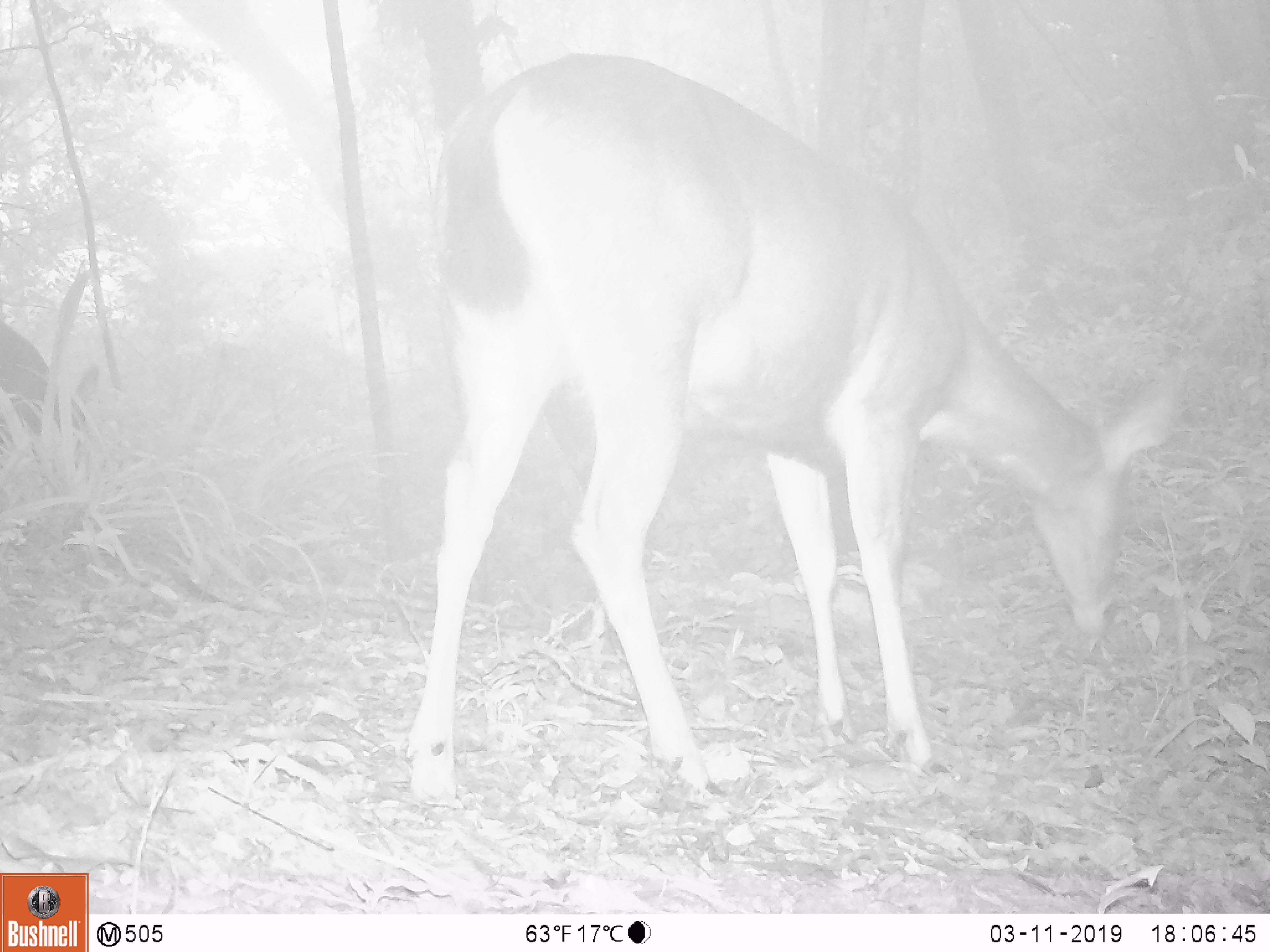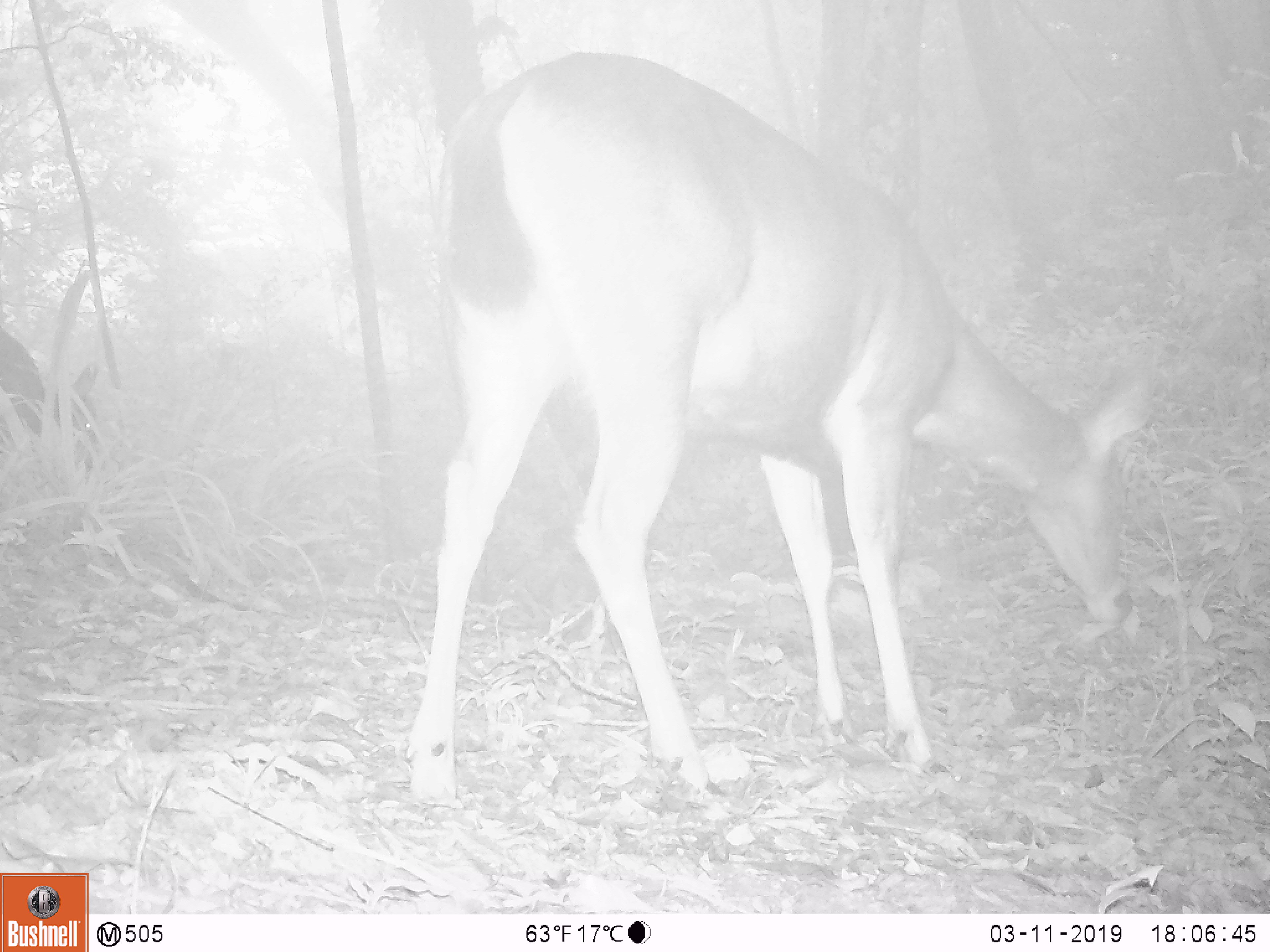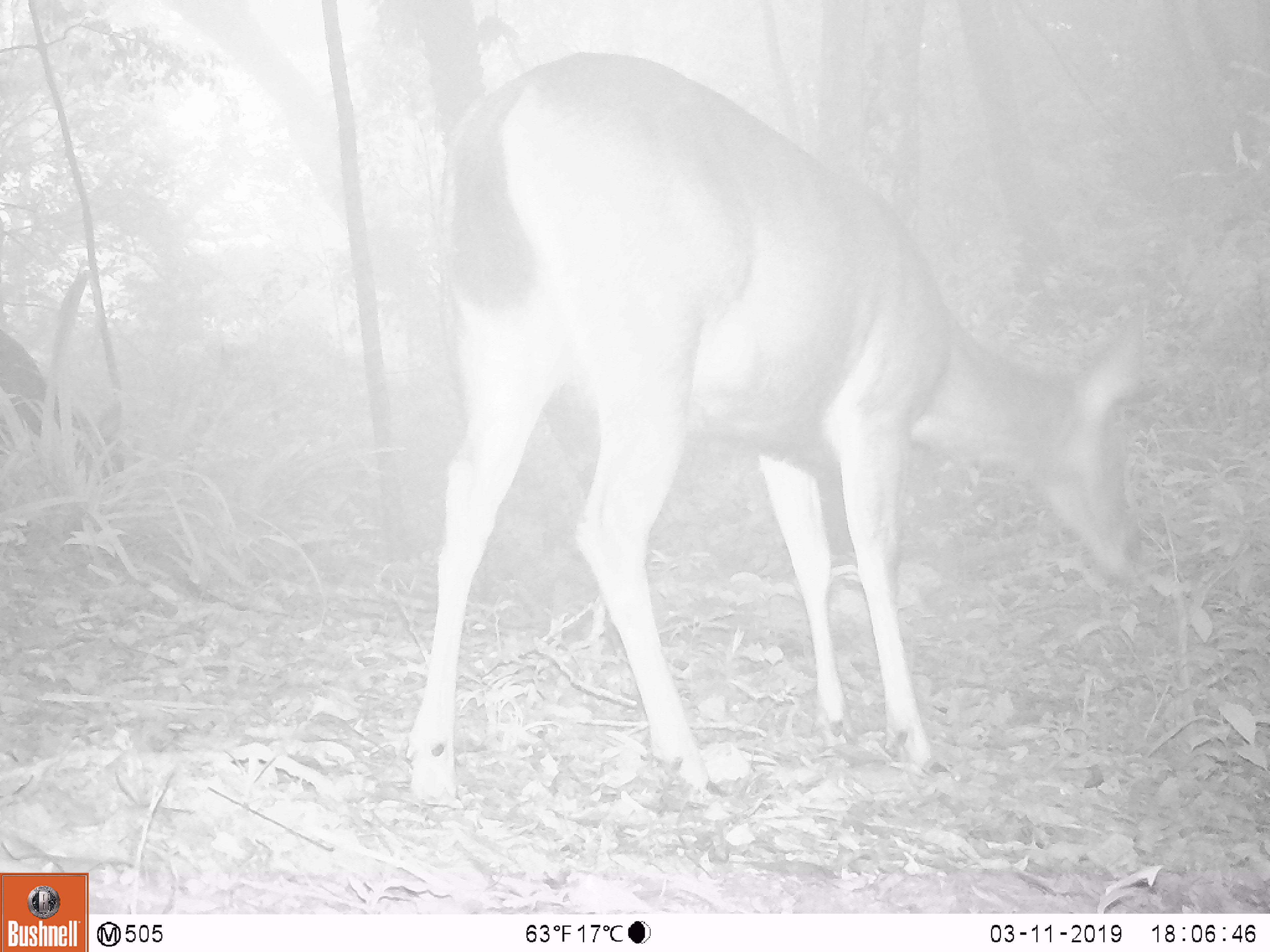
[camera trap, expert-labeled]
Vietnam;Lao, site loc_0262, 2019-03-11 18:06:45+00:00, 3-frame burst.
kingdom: Animalia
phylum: Chordata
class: Mammalia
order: Artiodactyla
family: Cervidae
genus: Rusa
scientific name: Rusa unicolor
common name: sambar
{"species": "sambar (Rusa unicolor)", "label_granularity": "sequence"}